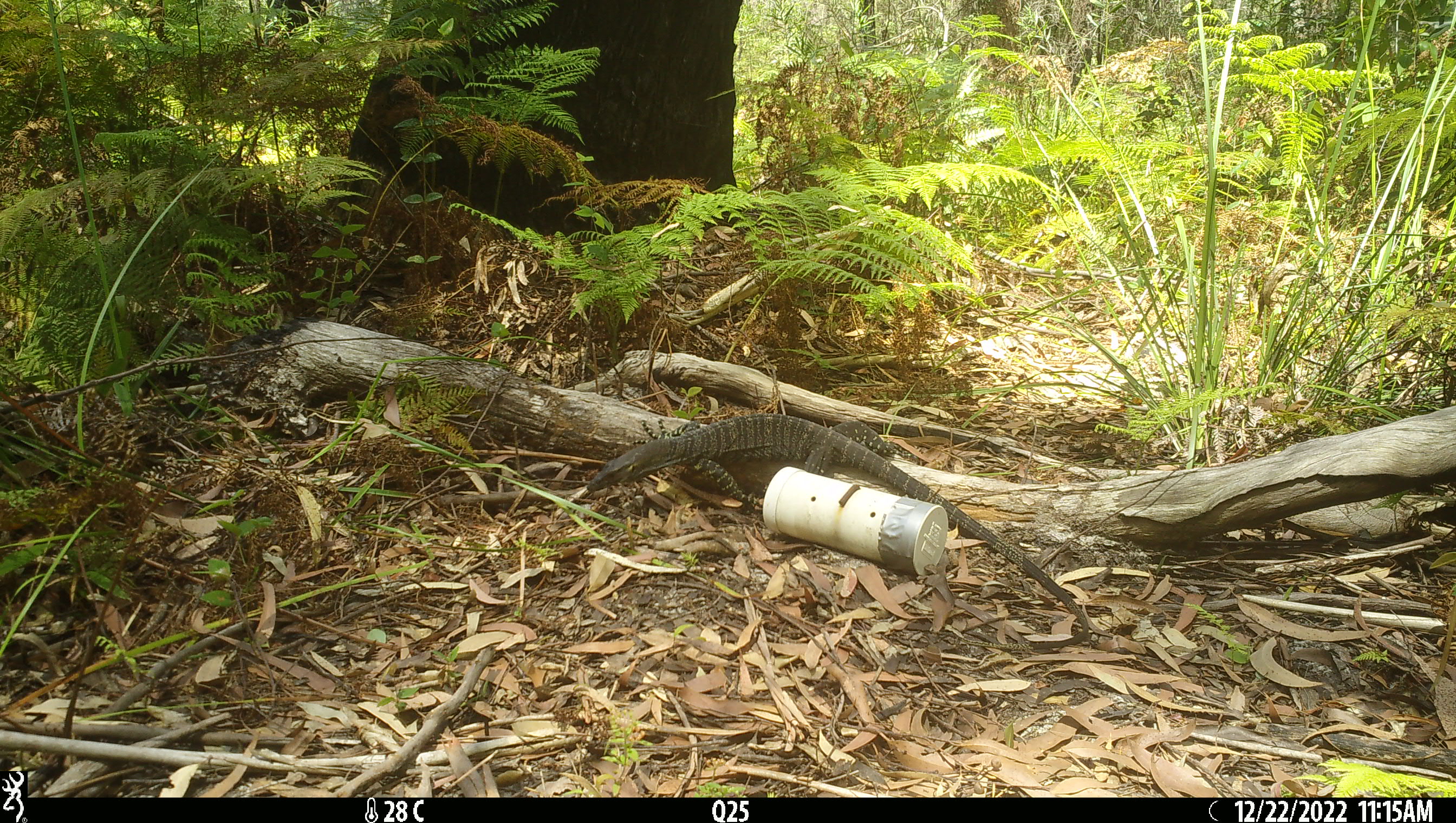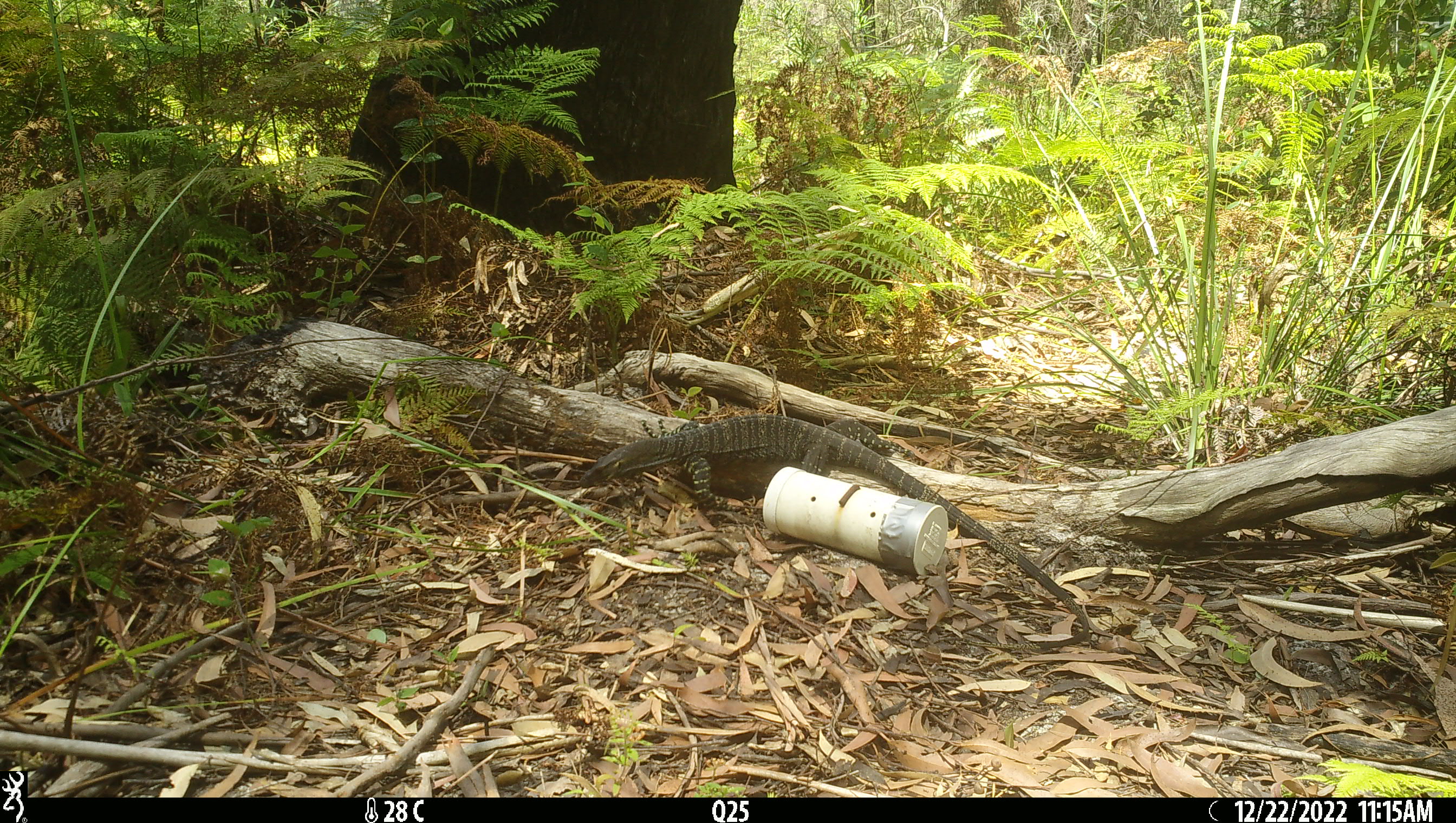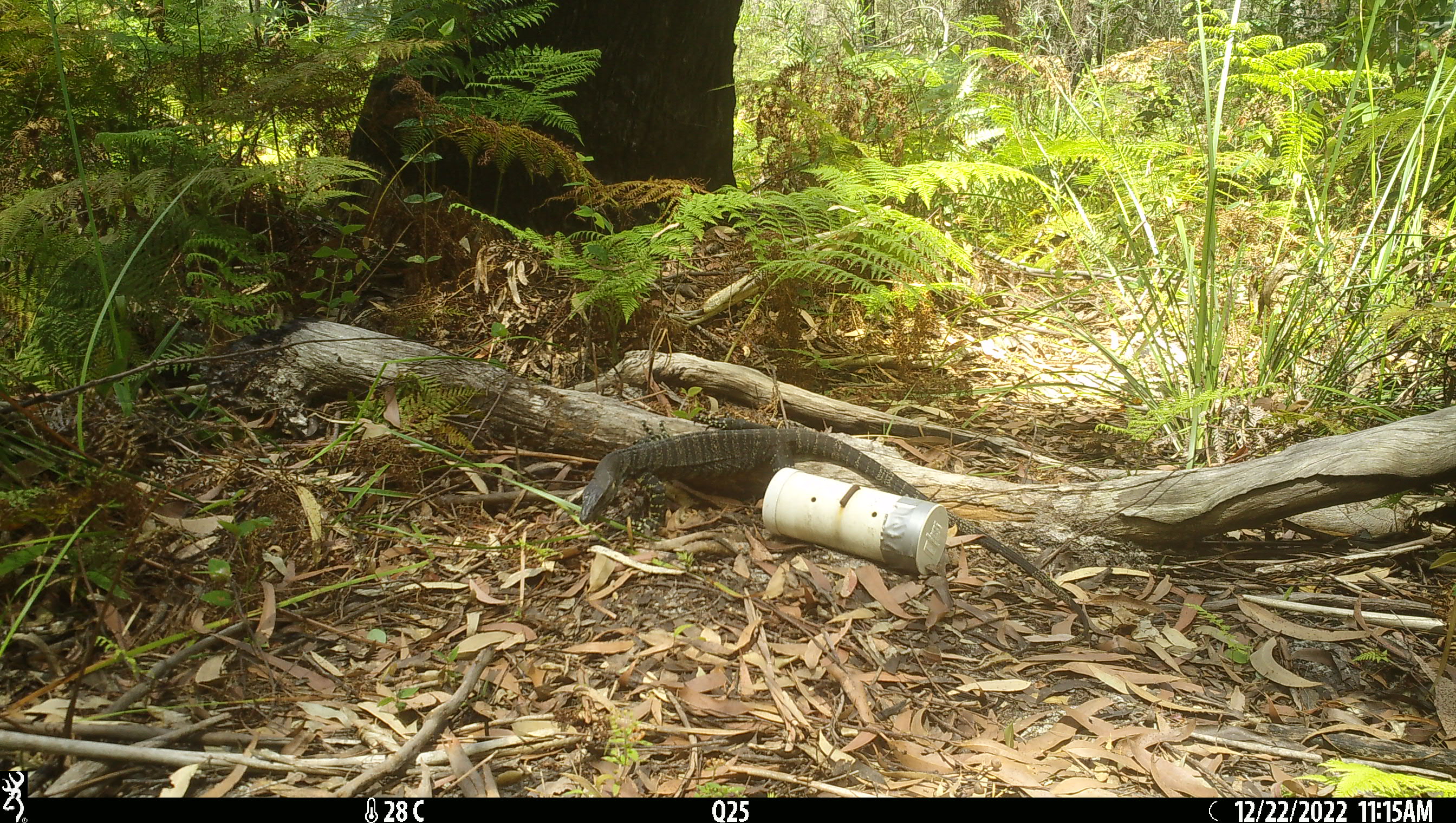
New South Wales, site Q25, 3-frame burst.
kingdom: Animalia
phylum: Chordata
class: Reptilia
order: Squamata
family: Varanidae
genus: Varanus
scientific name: Varanus varius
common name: lace monitor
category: goanna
Goanna (lace monitor) (Varanus varius).